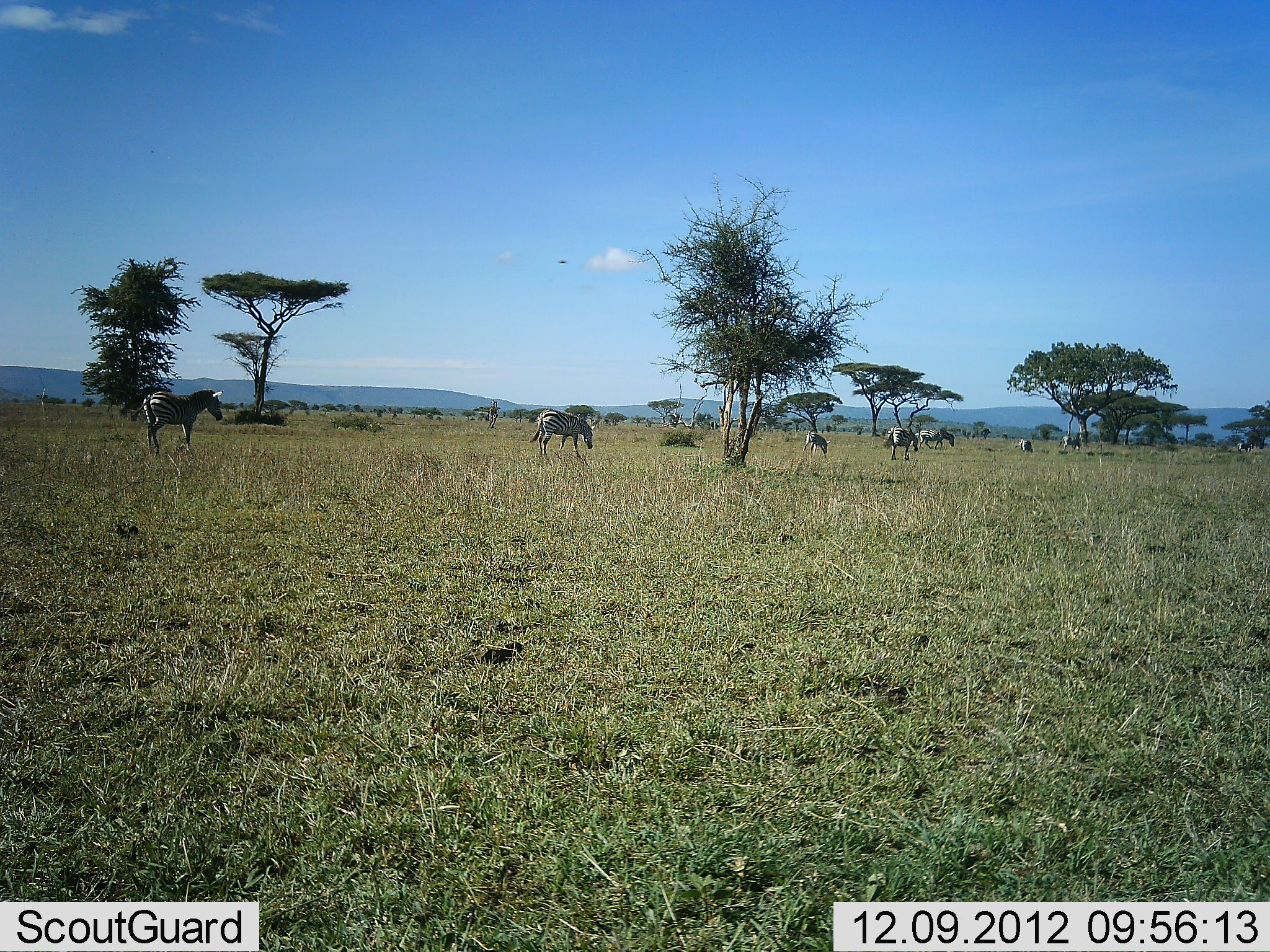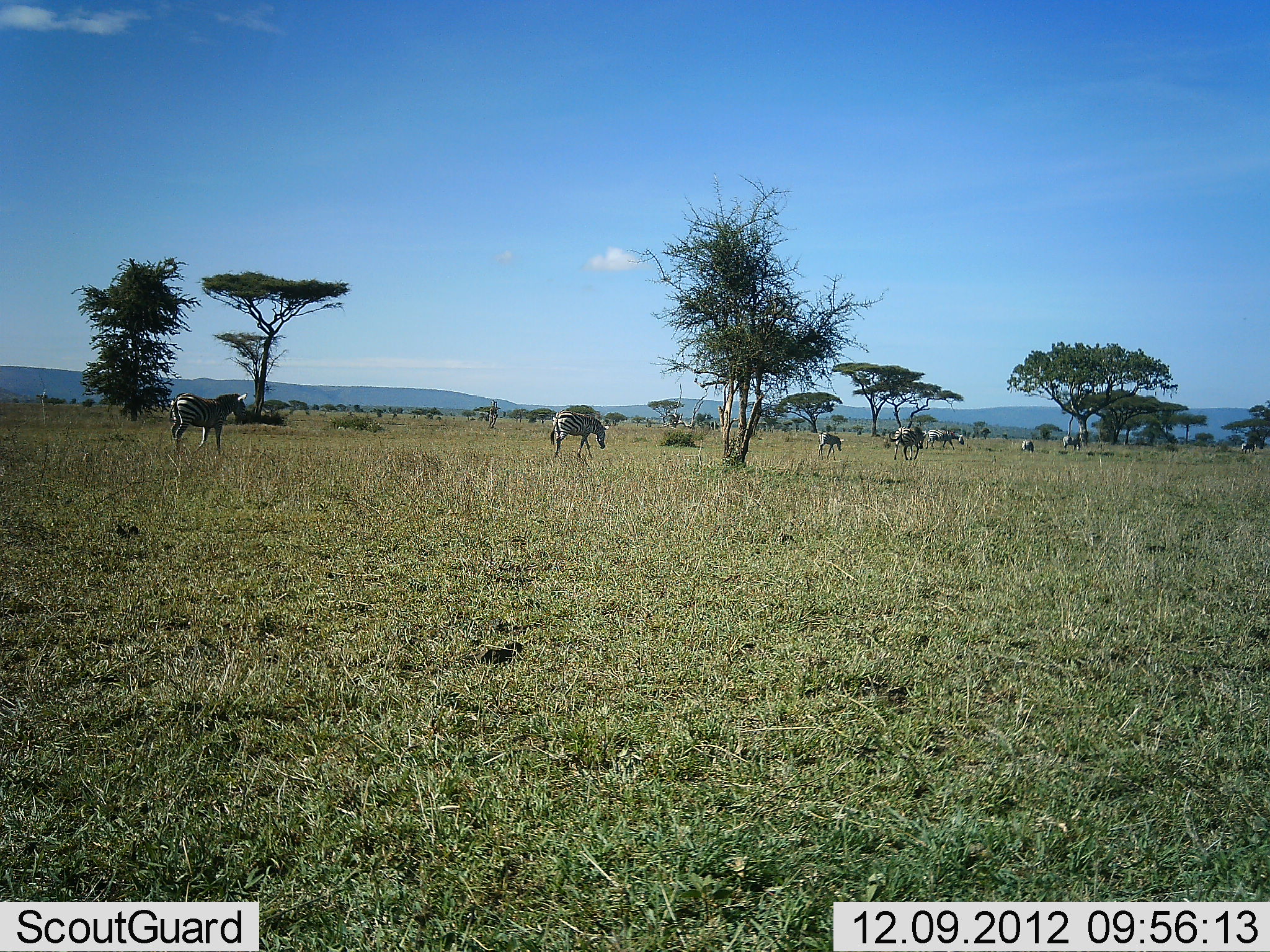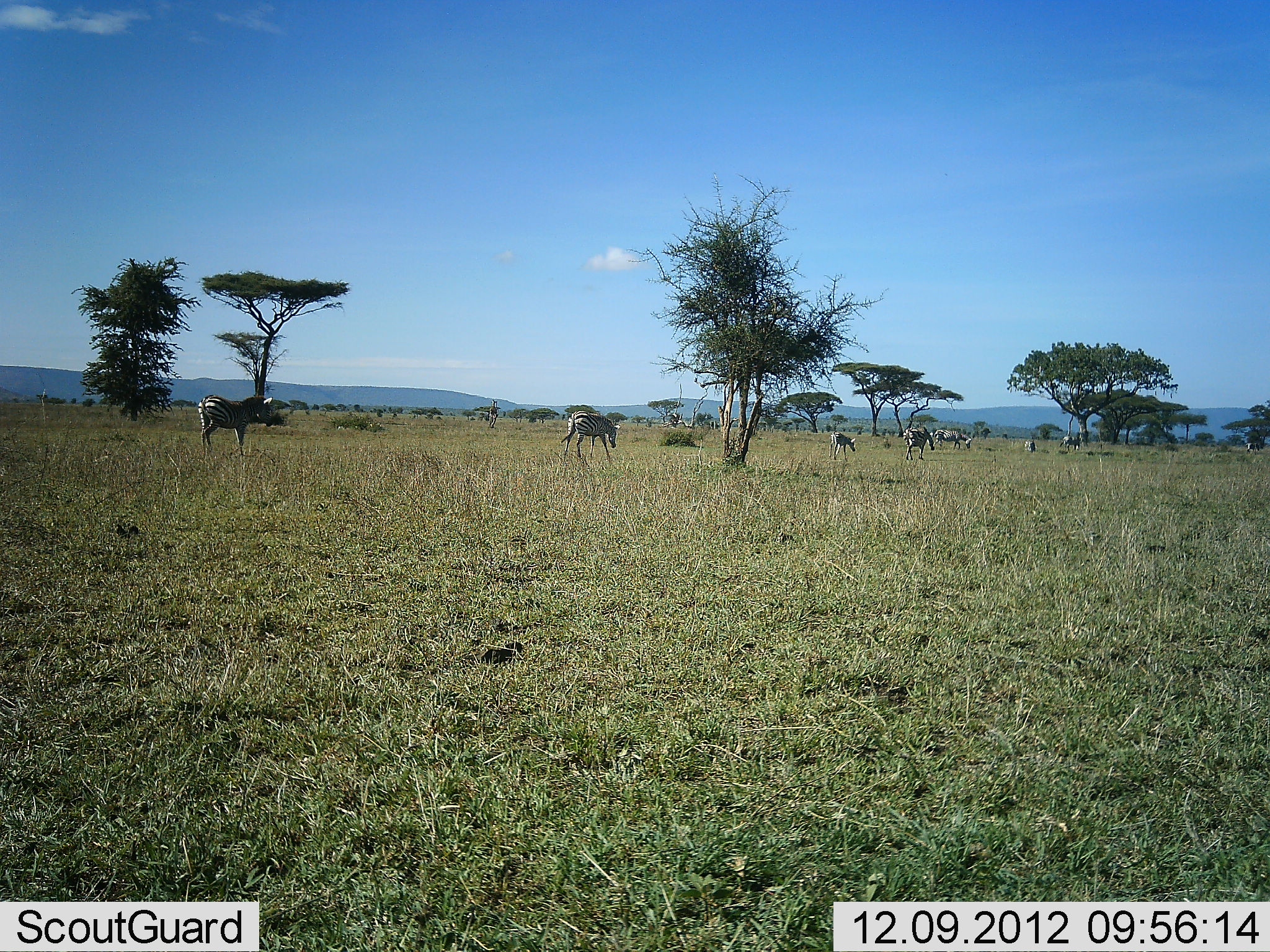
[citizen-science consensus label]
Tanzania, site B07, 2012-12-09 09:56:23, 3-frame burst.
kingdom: Animalia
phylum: Chordata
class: Mammalia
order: Perissodactyla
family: Equidae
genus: Equus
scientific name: Equus quagga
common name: plains zebra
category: zebra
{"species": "zebra (plains zebra) (Equus quagga)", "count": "8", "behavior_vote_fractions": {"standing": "19%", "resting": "0%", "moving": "100%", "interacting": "0%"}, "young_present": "43%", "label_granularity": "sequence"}